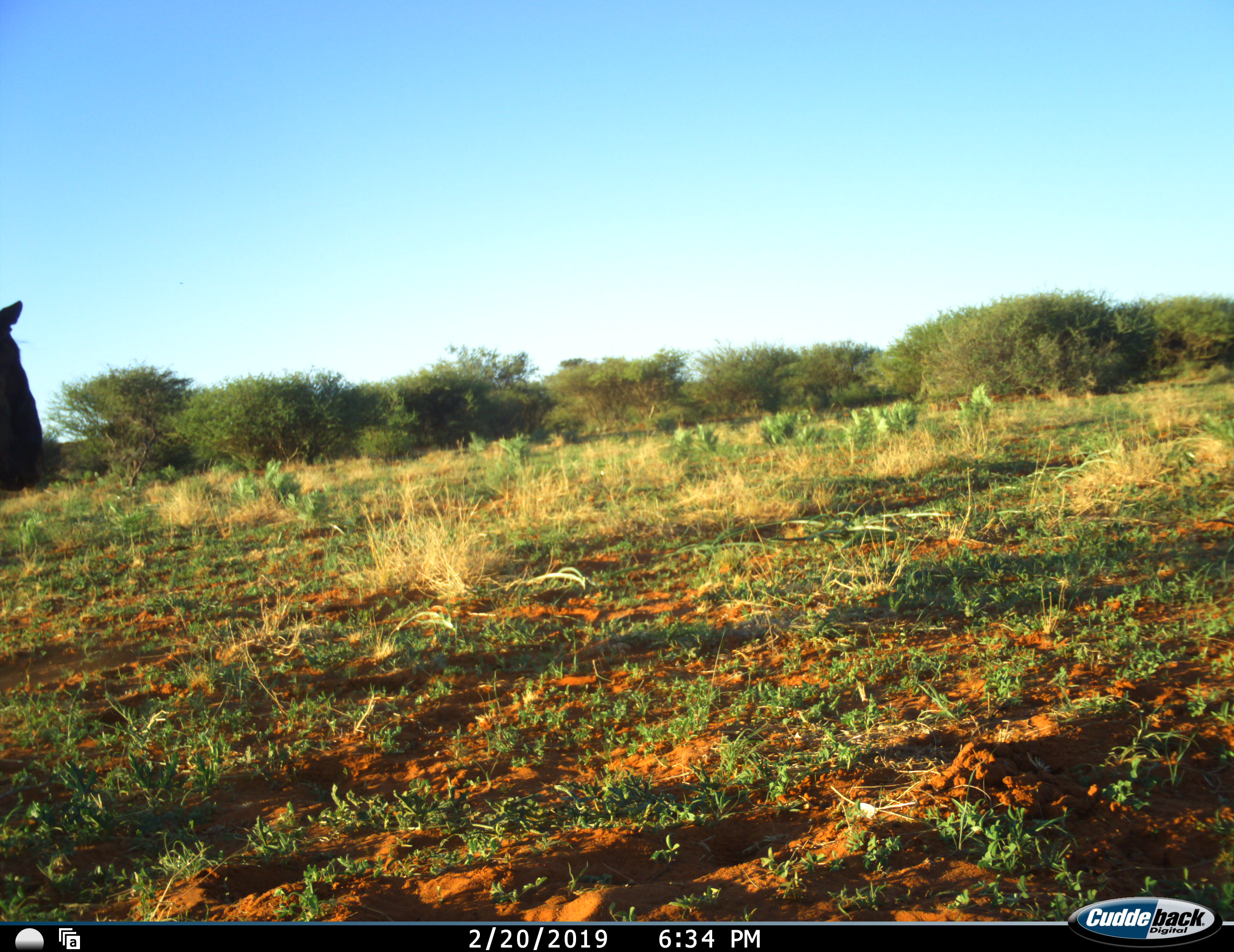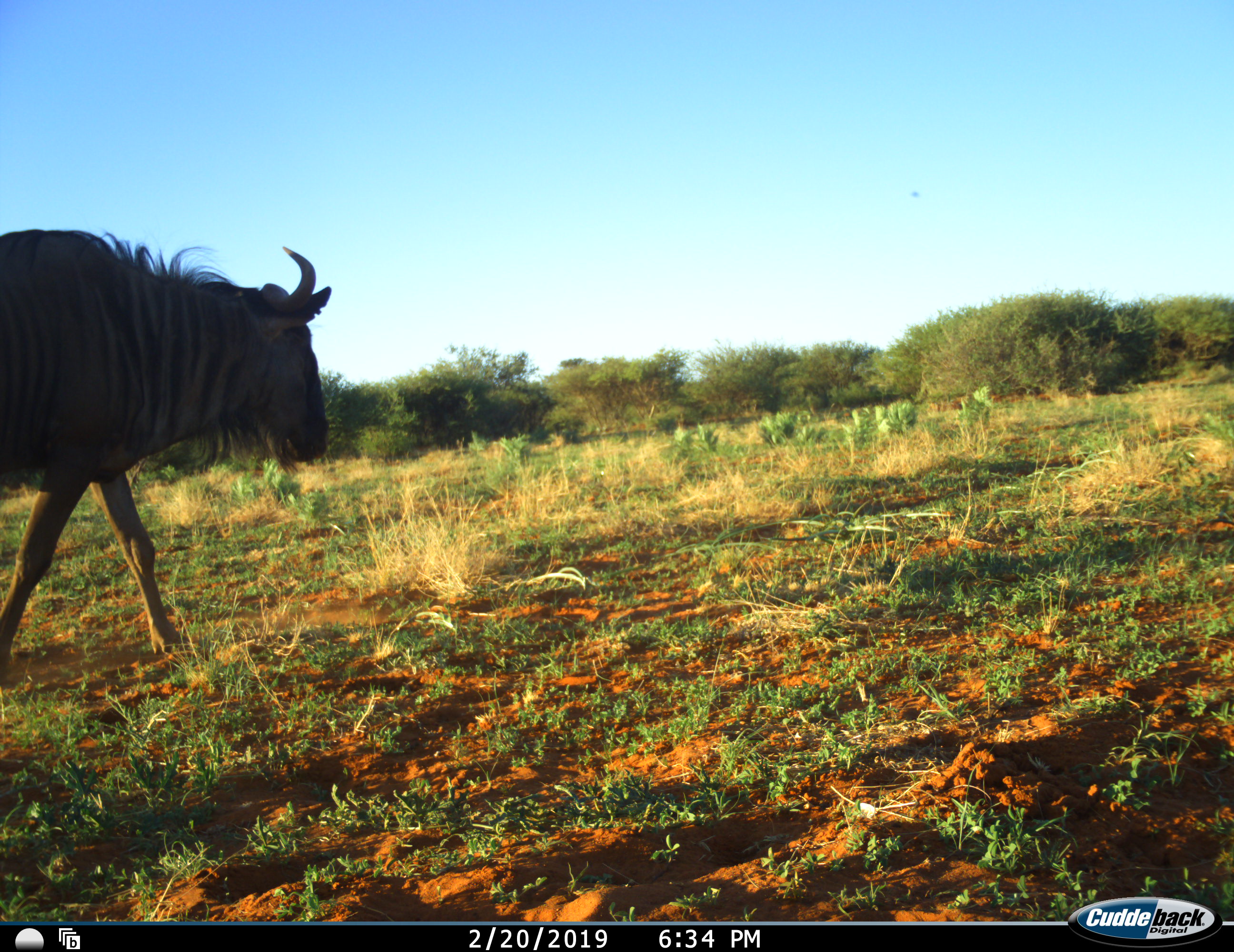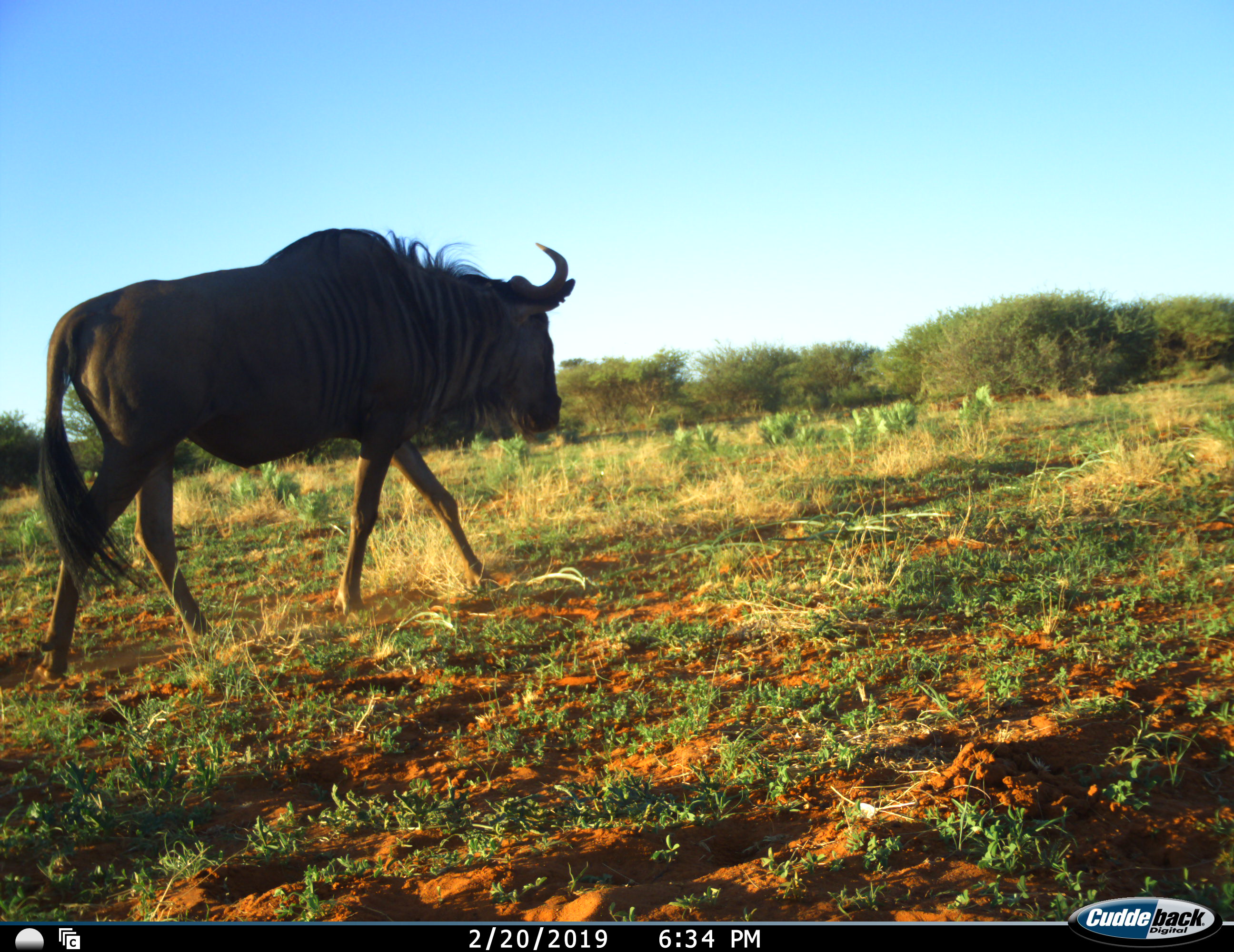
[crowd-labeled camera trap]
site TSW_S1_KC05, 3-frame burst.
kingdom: Animalia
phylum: Chordata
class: Mammalia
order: Artiodactyla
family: Bovidae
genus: Connochaetes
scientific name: Connochaetes taurinus taurinus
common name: blue wildebeest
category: wildebeestblue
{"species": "wildebeestblue (blue wildebeest) (Connochaetes taurinus taurinus)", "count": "1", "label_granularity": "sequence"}